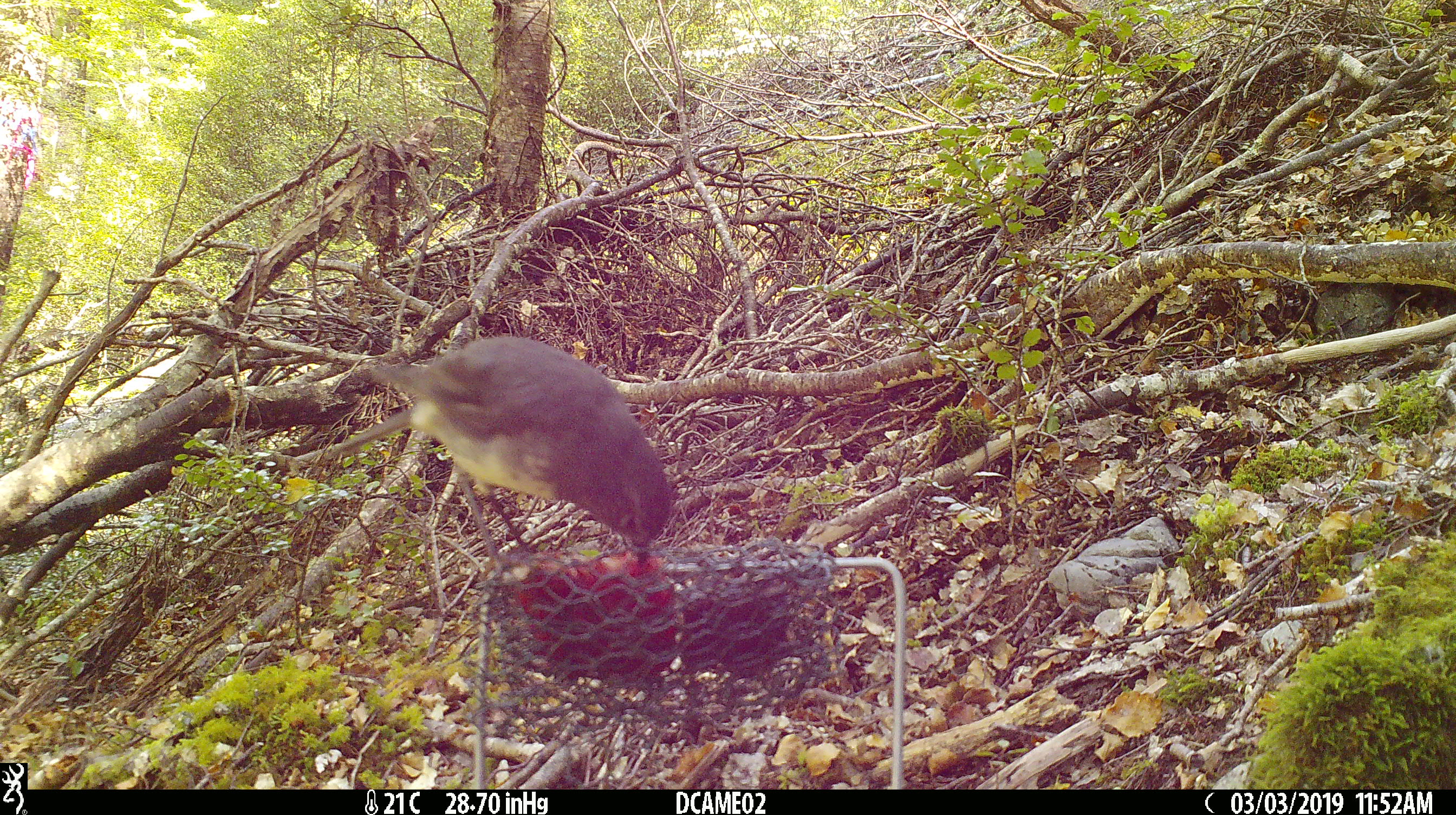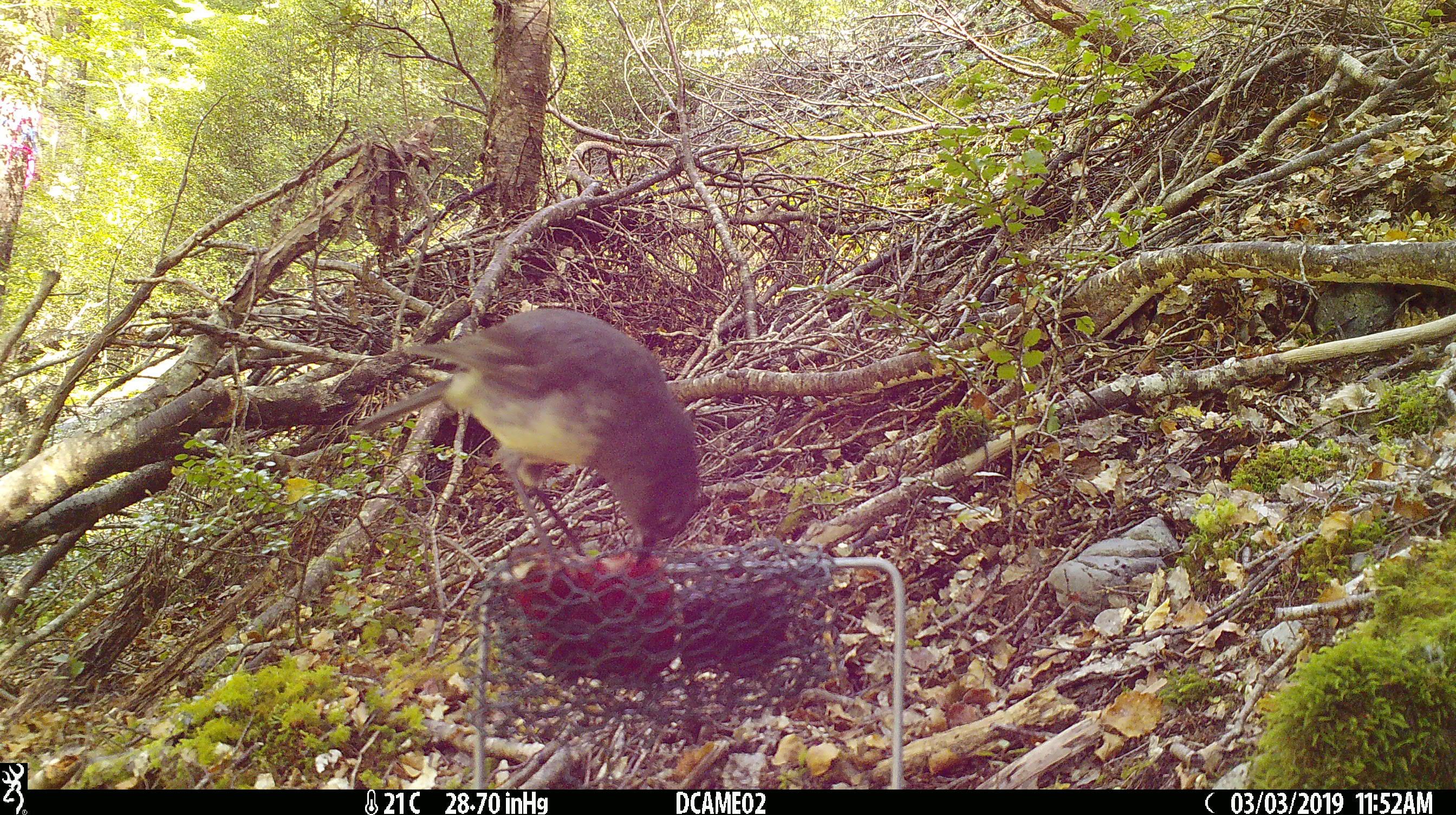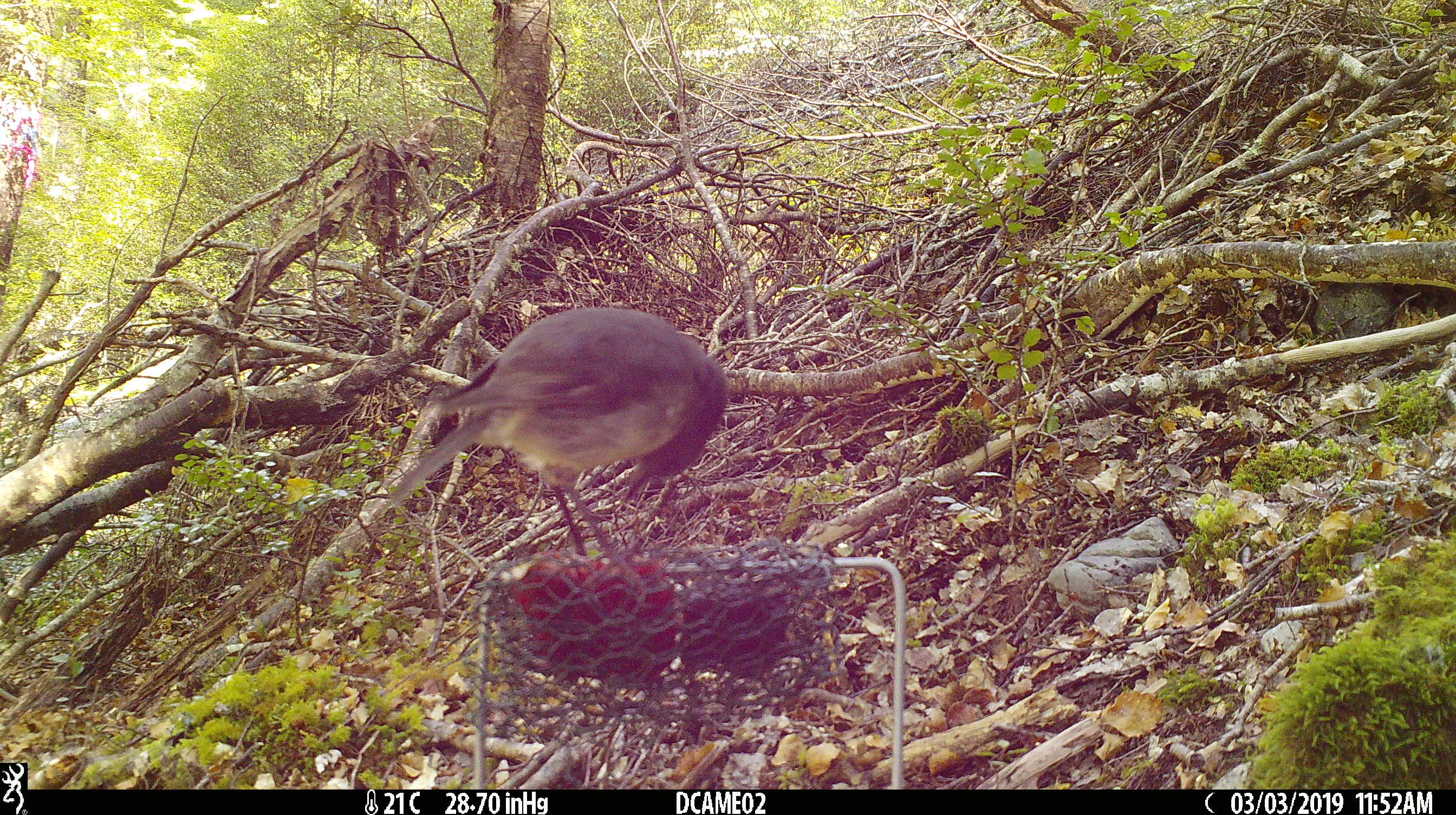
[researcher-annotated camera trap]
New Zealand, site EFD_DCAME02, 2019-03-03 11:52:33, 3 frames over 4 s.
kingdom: Animalia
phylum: Chordata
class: Aves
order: Passeriformes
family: Petroicidae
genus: Petroica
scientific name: Petroica australis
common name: new zealand robin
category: robin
Robin (new zealand robin) (Petroica australis).